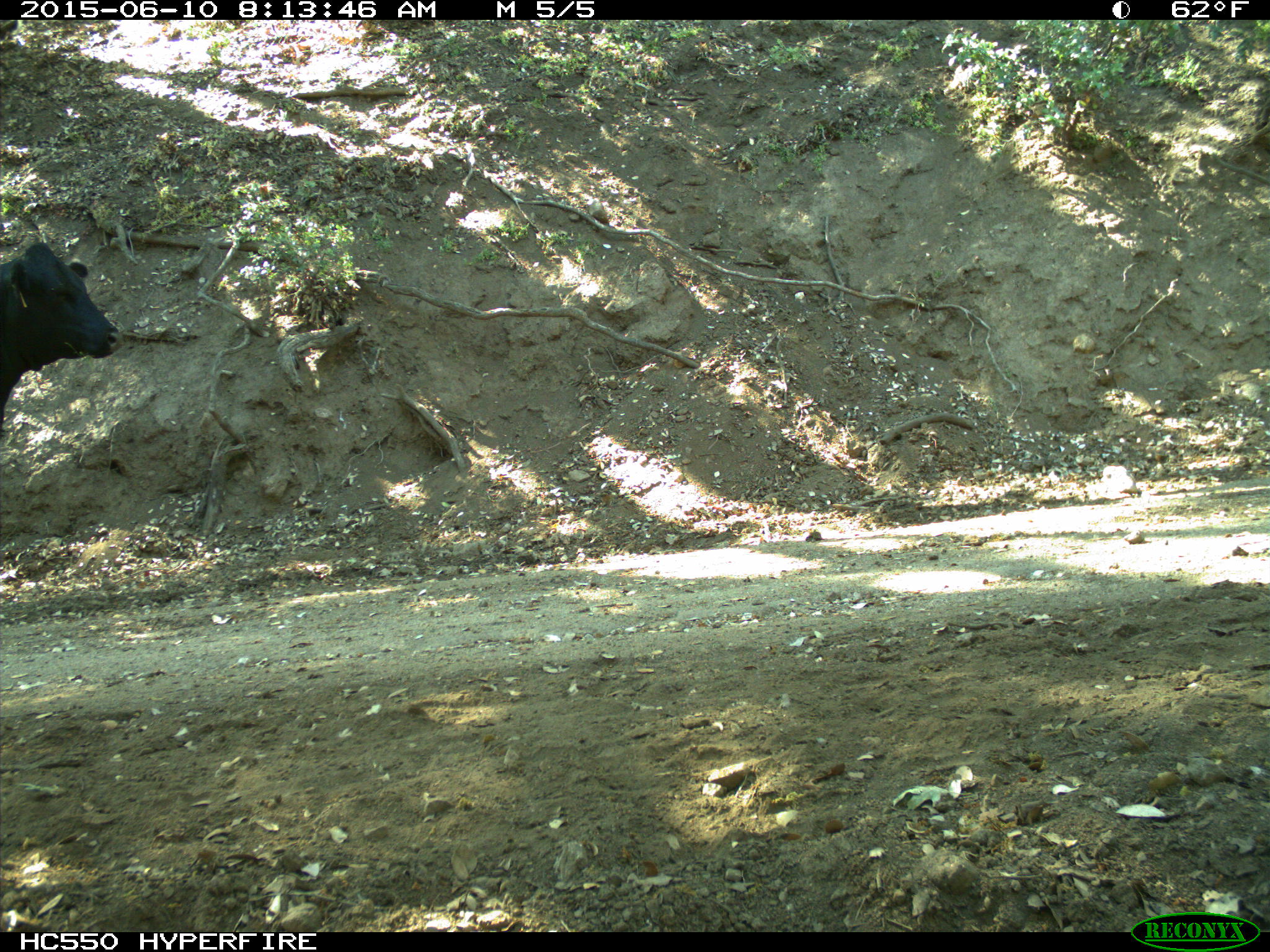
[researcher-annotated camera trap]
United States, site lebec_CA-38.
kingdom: Animalia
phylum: Chordata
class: Mammalia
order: Artiodactyla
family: Bovidae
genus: Bos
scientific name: Bos taurus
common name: domestic cow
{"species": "Bos taurus (domestic cow)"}